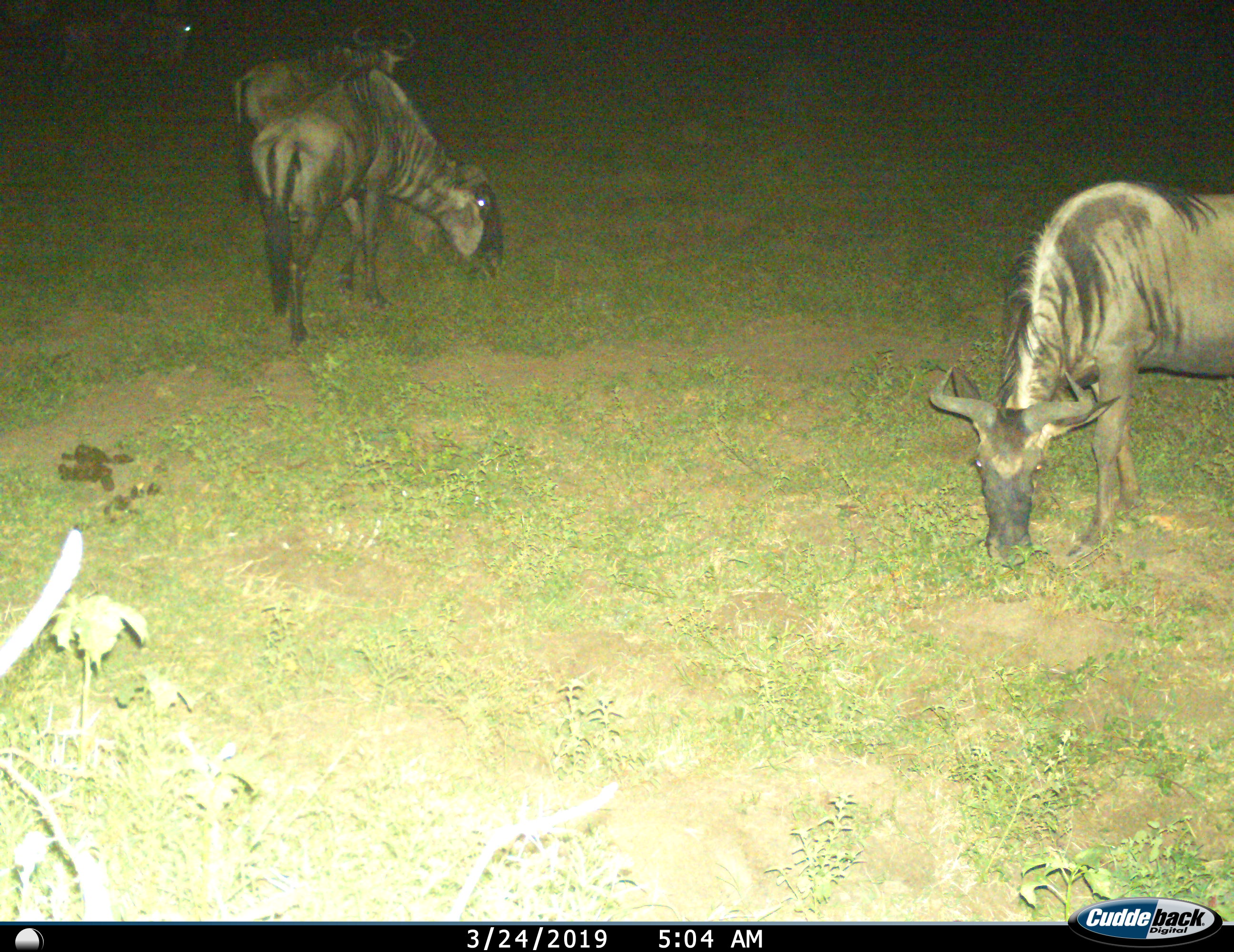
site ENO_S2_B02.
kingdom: Animalia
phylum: Chordata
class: Mammalia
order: Artiodactyla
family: Bovidae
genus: Connochaetes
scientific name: Connochaetes taurinus taurinus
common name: blue wildebeest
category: wildebeestblue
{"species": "wildebeestblue (blue wildebeest) (Connochaetes taurinus taurinus)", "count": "4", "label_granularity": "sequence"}